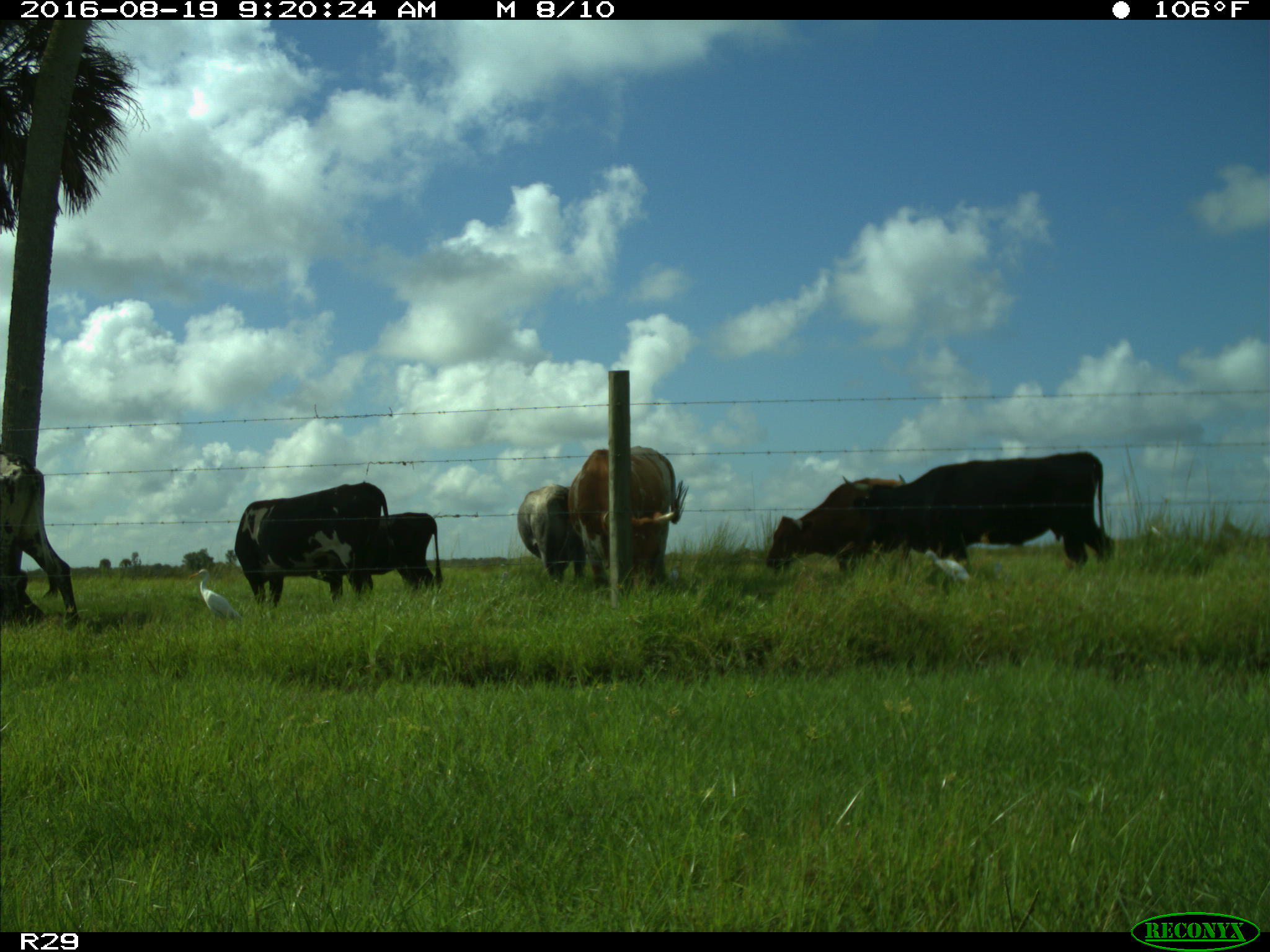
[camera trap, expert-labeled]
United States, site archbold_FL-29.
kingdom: Animalia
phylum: Chordata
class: Mammalia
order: Artiodactyla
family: Bovidae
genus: Bos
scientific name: Bos taurus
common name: domestic cow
Bos taurus (domestic cow).